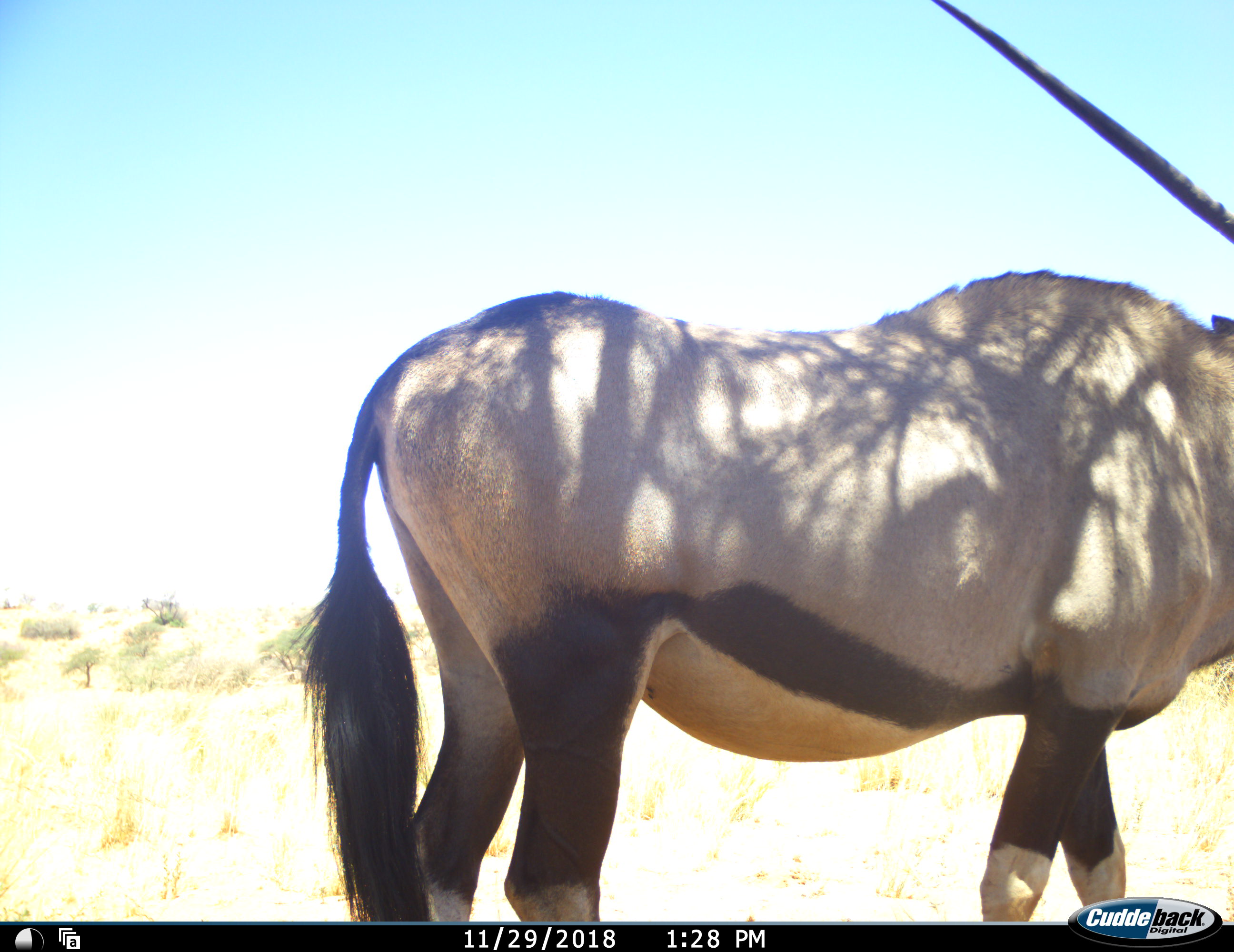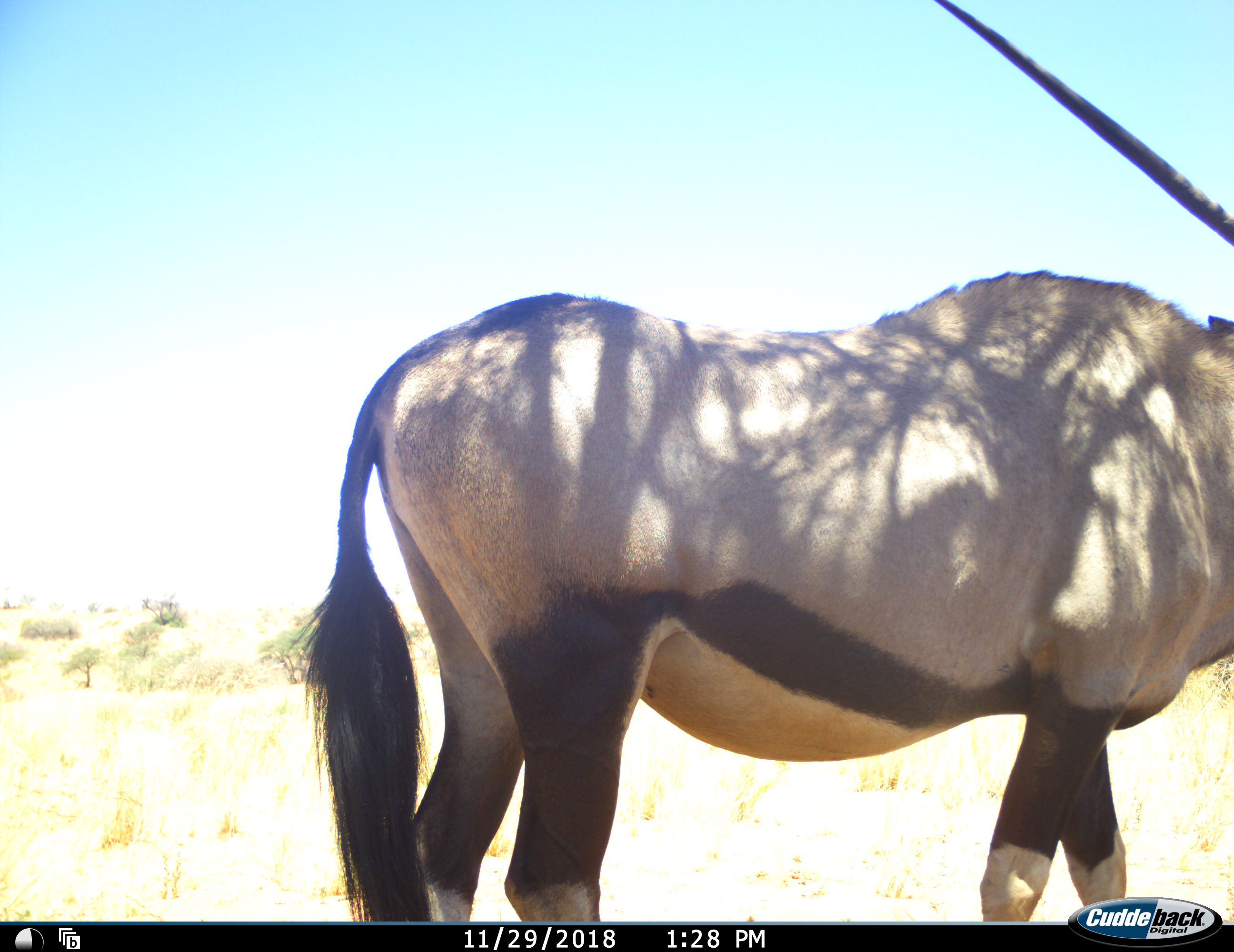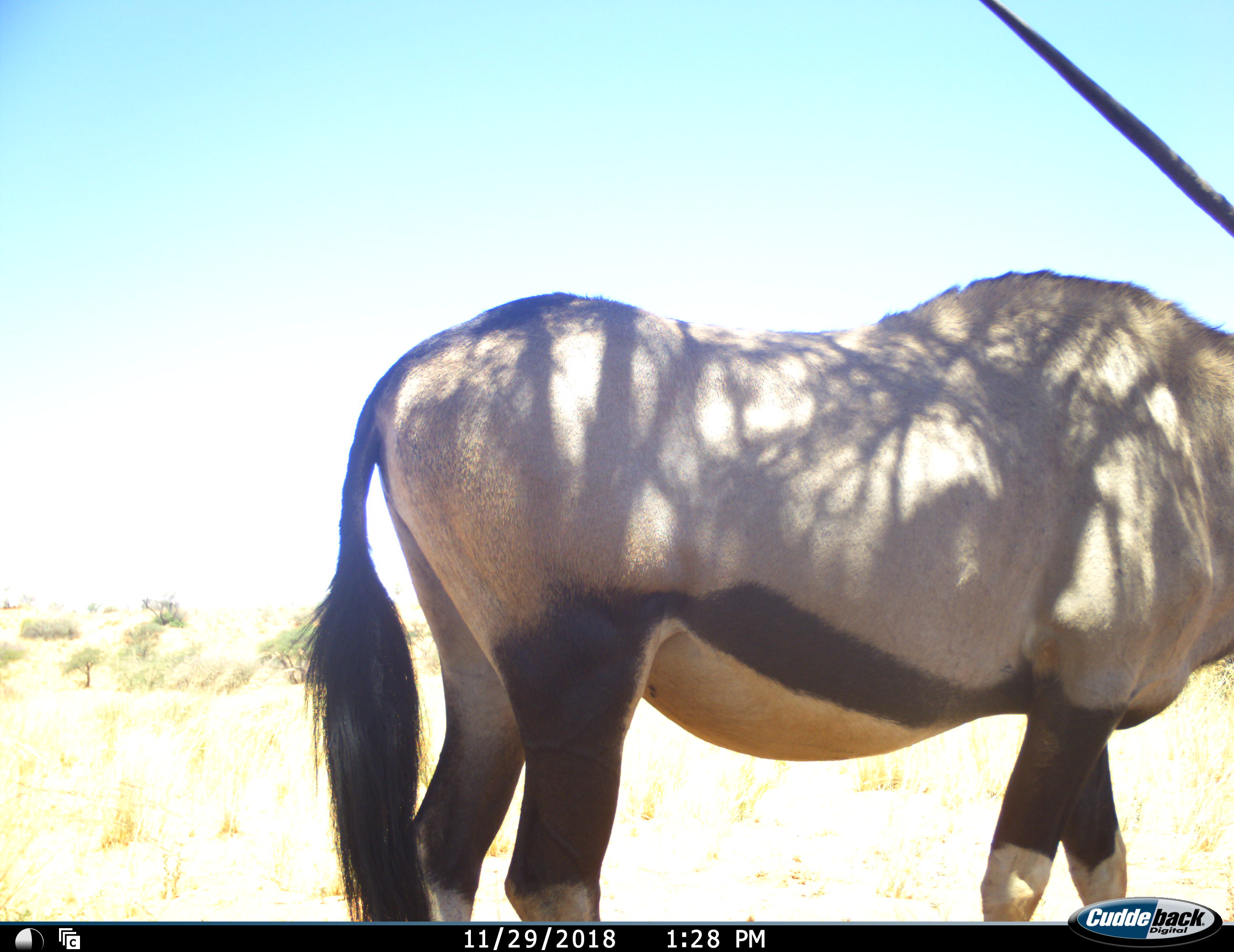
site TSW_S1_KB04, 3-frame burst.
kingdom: Animalia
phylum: Chordata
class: Mammalia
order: Artiodactyla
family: Bovidae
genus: Oryx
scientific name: Oryx gazella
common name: gemsbok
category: oryx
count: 1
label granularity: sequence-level